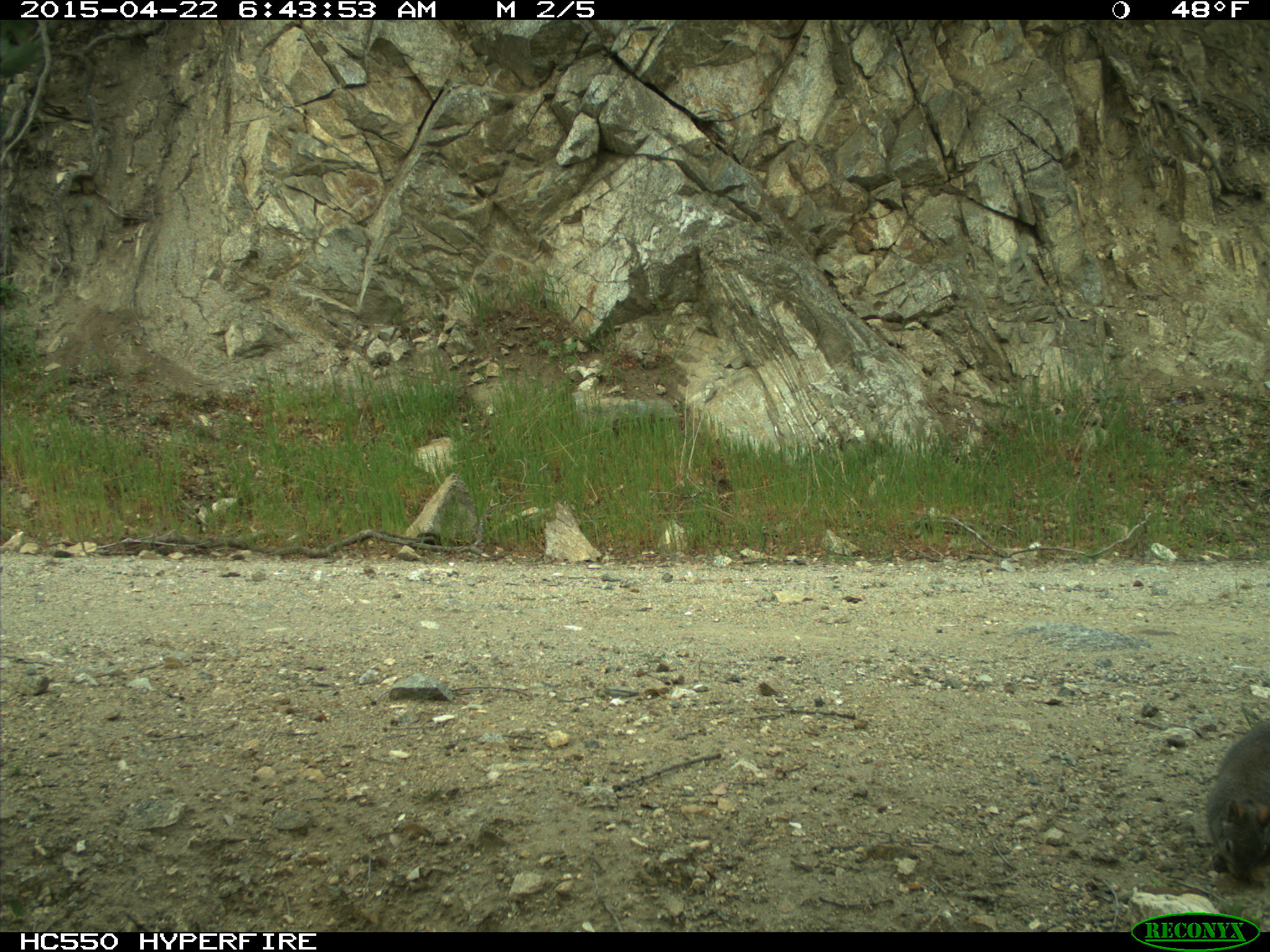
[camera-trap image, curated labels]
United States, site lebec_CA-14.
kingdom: Animalia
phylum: Chordata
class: Mammalia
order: Rodentia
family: Sciuridae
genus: Sciurus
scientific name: Sciurus carolinensis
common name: eastern gray squirrel